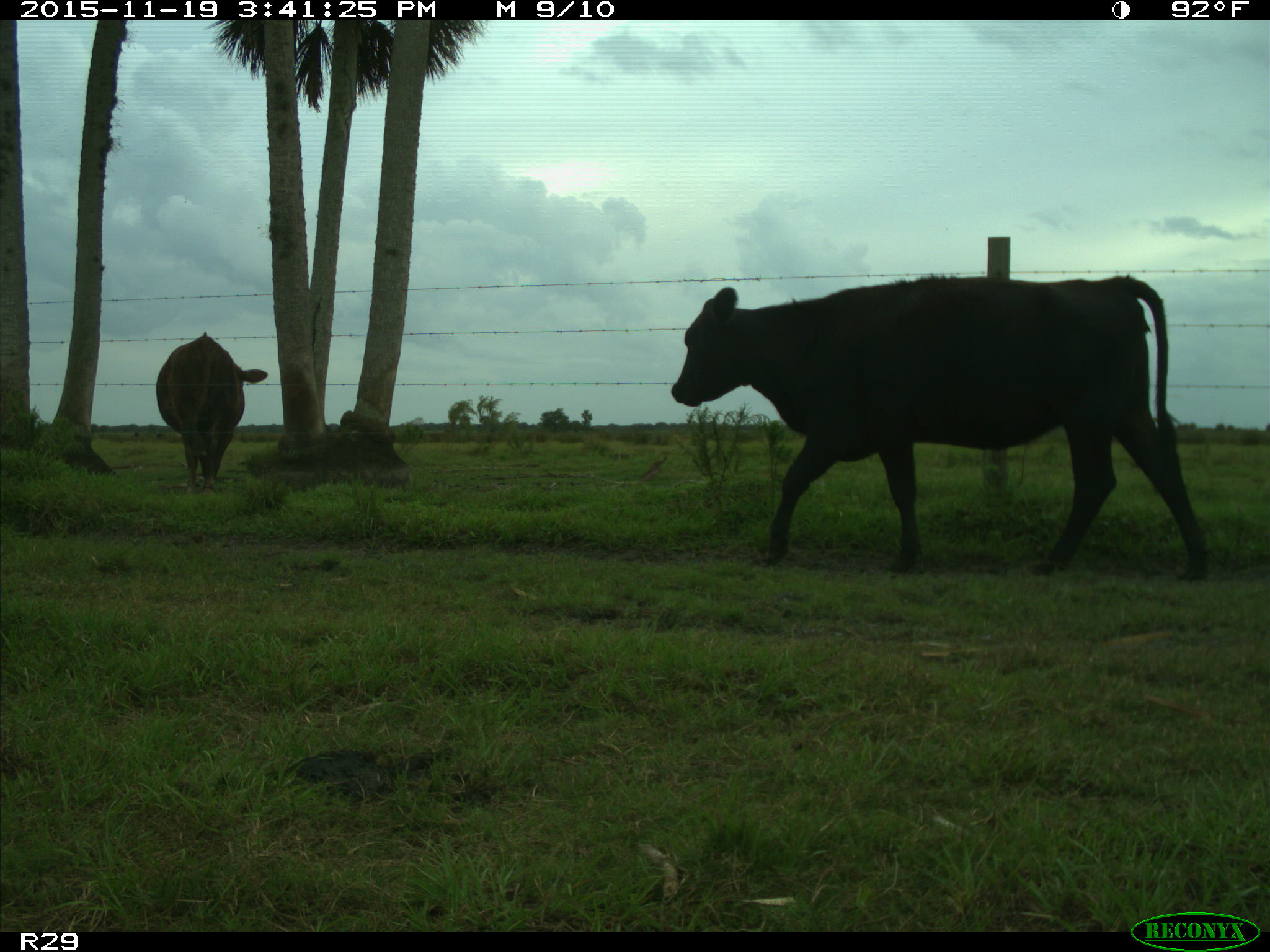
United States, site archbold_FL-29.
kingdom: Animalia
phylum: Chordata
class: Mammalia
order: Artiodactyla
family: Bovidae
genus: Bos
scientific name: Bos taurus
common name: domestic cow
Bos taurus (domestic cow).